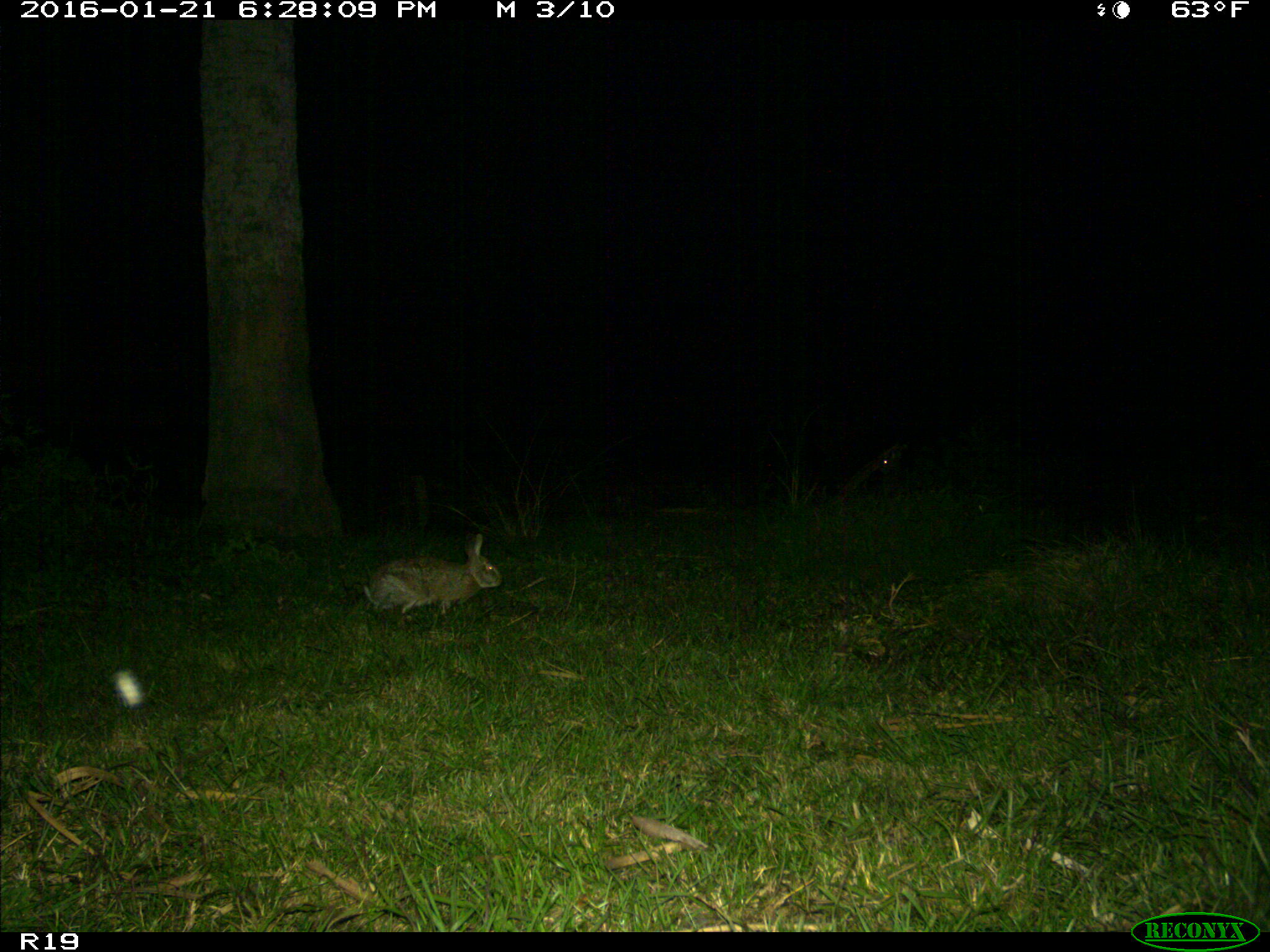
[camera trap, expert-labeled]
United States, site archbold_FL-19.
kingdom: Animalia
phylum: Chordata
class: Mammalia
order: Lagomorpha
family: Leporidae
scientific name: Leporidae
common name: rabbits and hares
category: unidentified rabbit